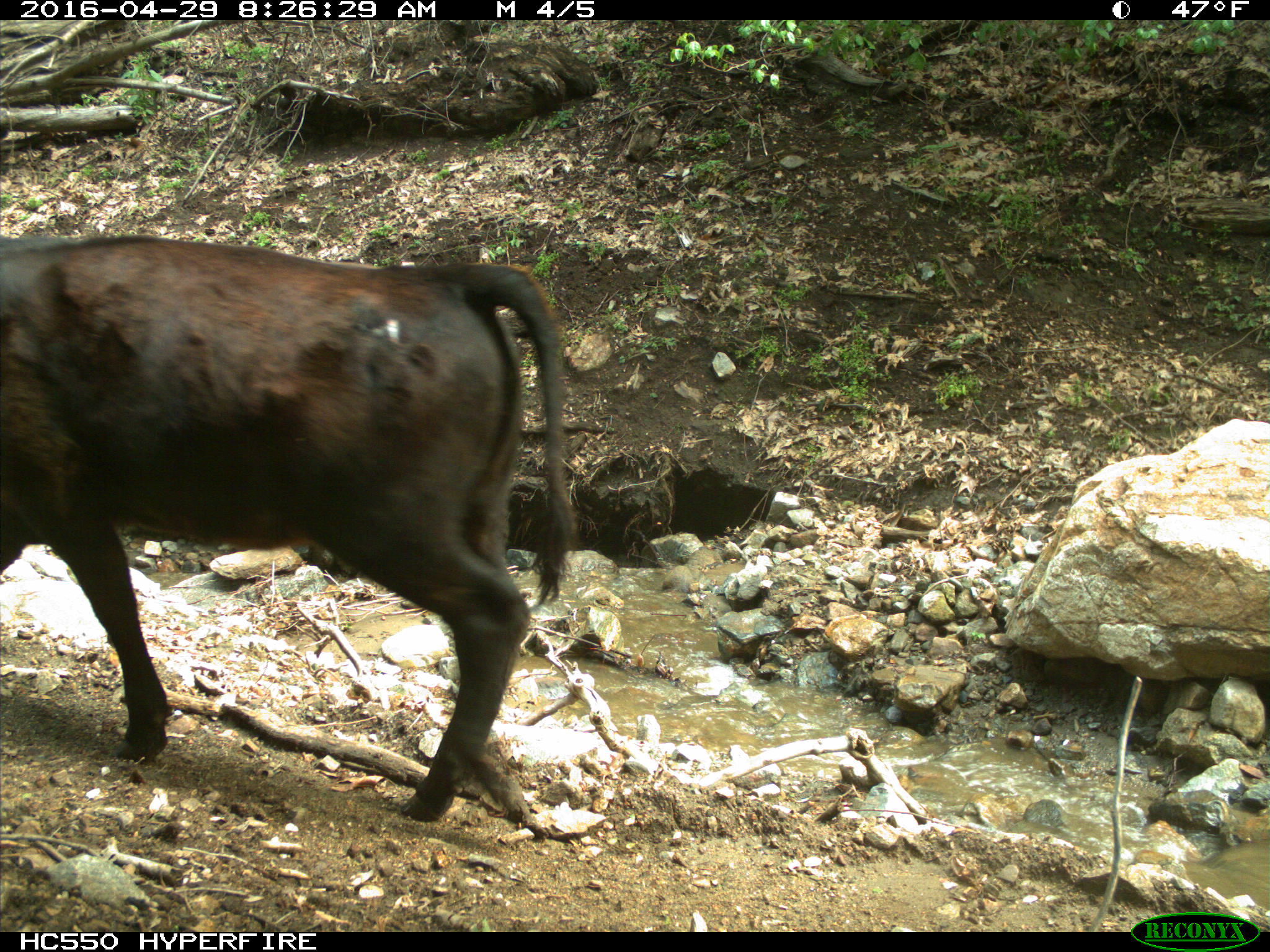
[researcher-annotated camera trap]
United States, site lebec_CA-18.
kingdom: Animalia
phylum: Chordata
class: Mammalia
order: Artiodactyla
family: Bovidae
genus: Bos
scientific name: Bos taurus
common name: domestic cow